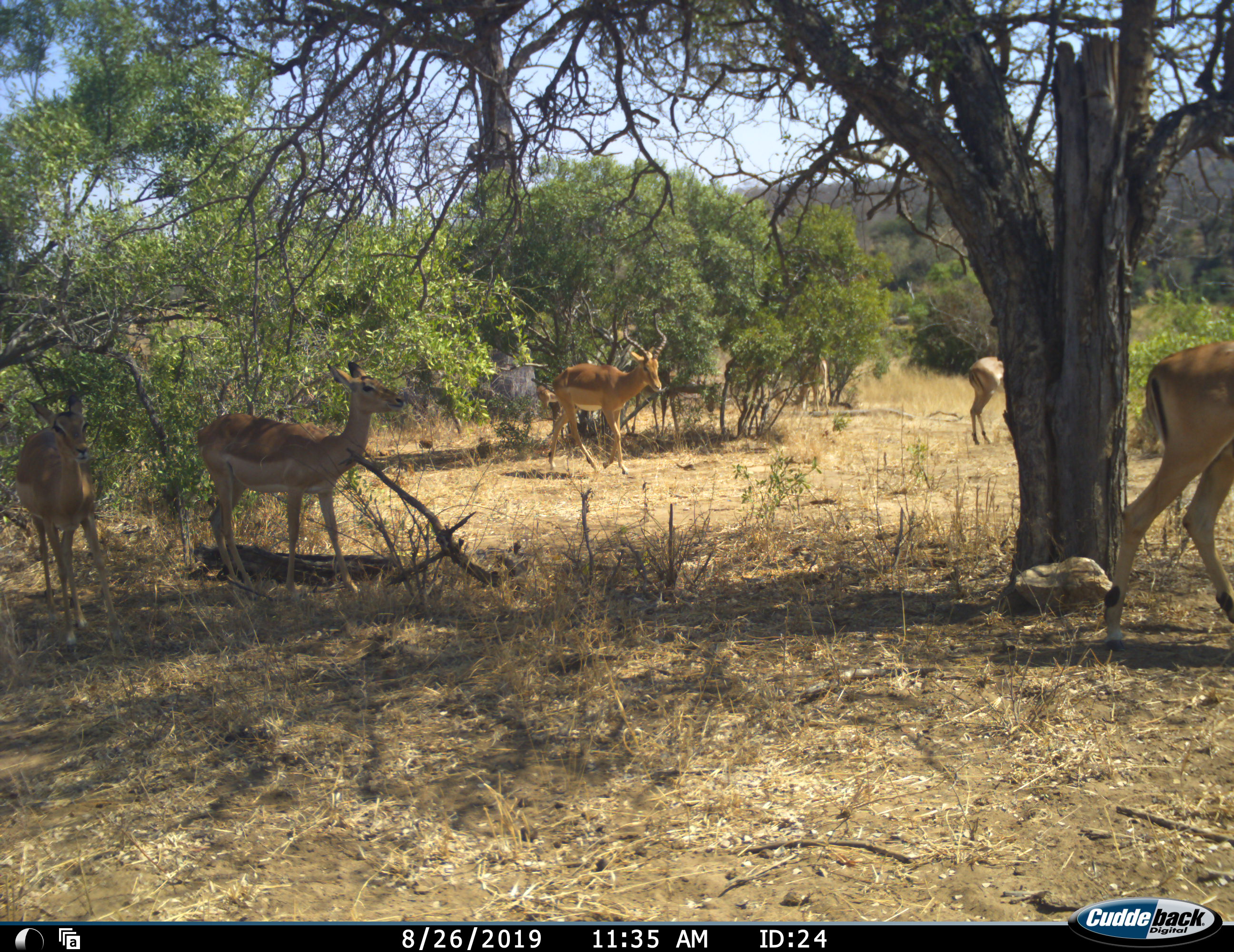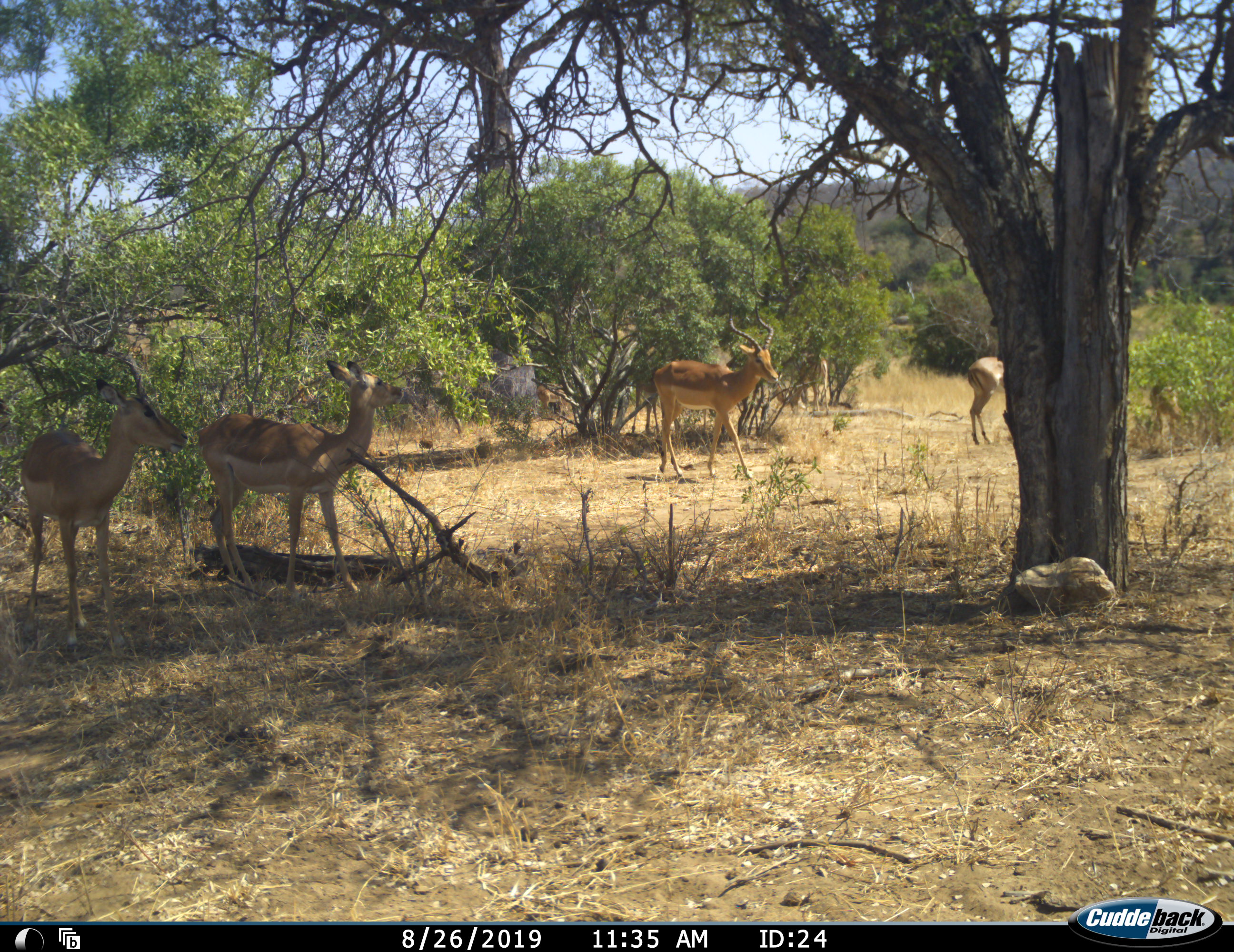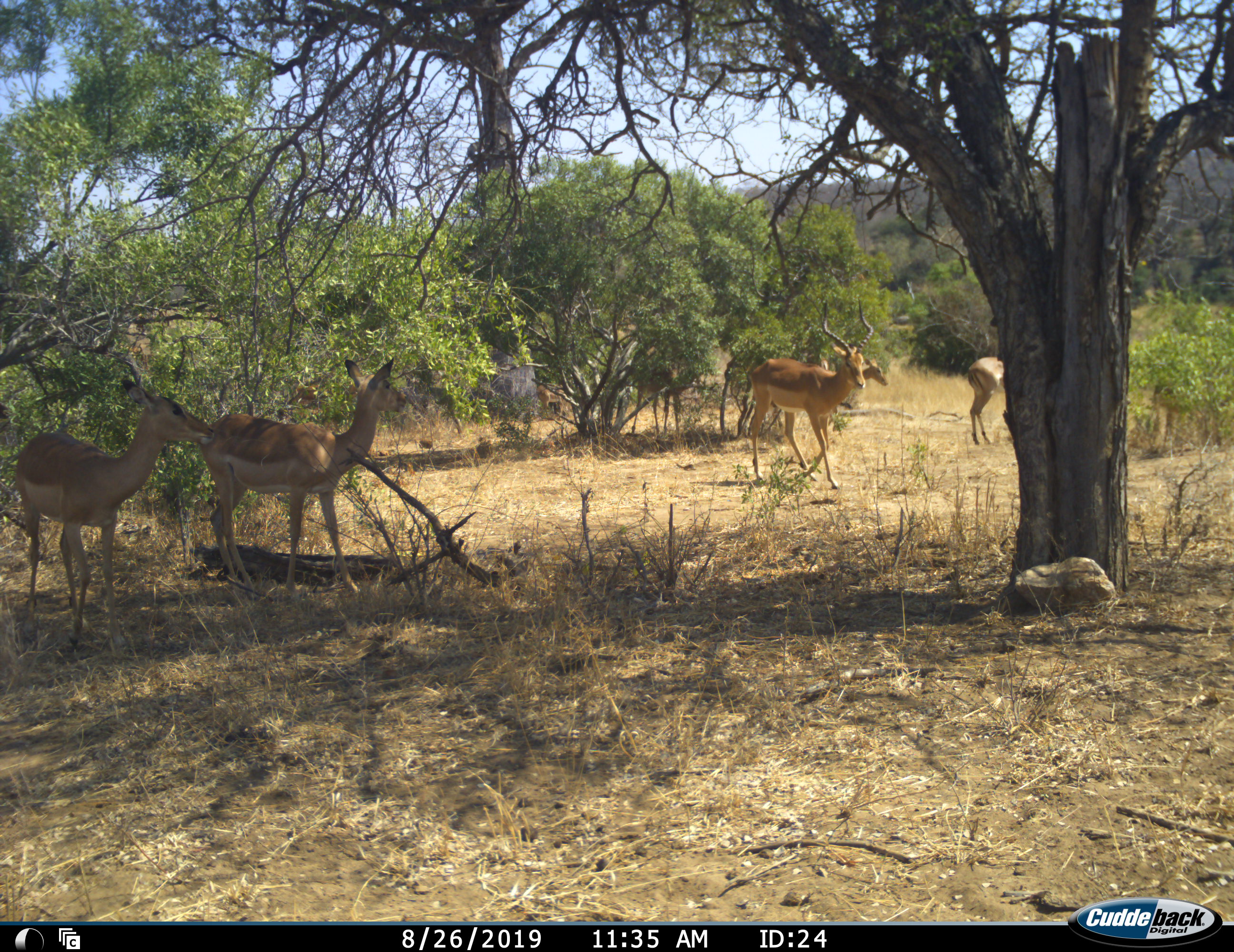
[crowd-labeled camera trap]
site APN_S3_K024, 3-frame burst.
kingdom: Animalia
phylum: Chordata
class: Mammalia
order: Artiodactyla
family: Bovidae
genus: Aepyceros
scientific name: Aepyceros melampus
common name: impala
Impala (Aepyceros melampus), count 6. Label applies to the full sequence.